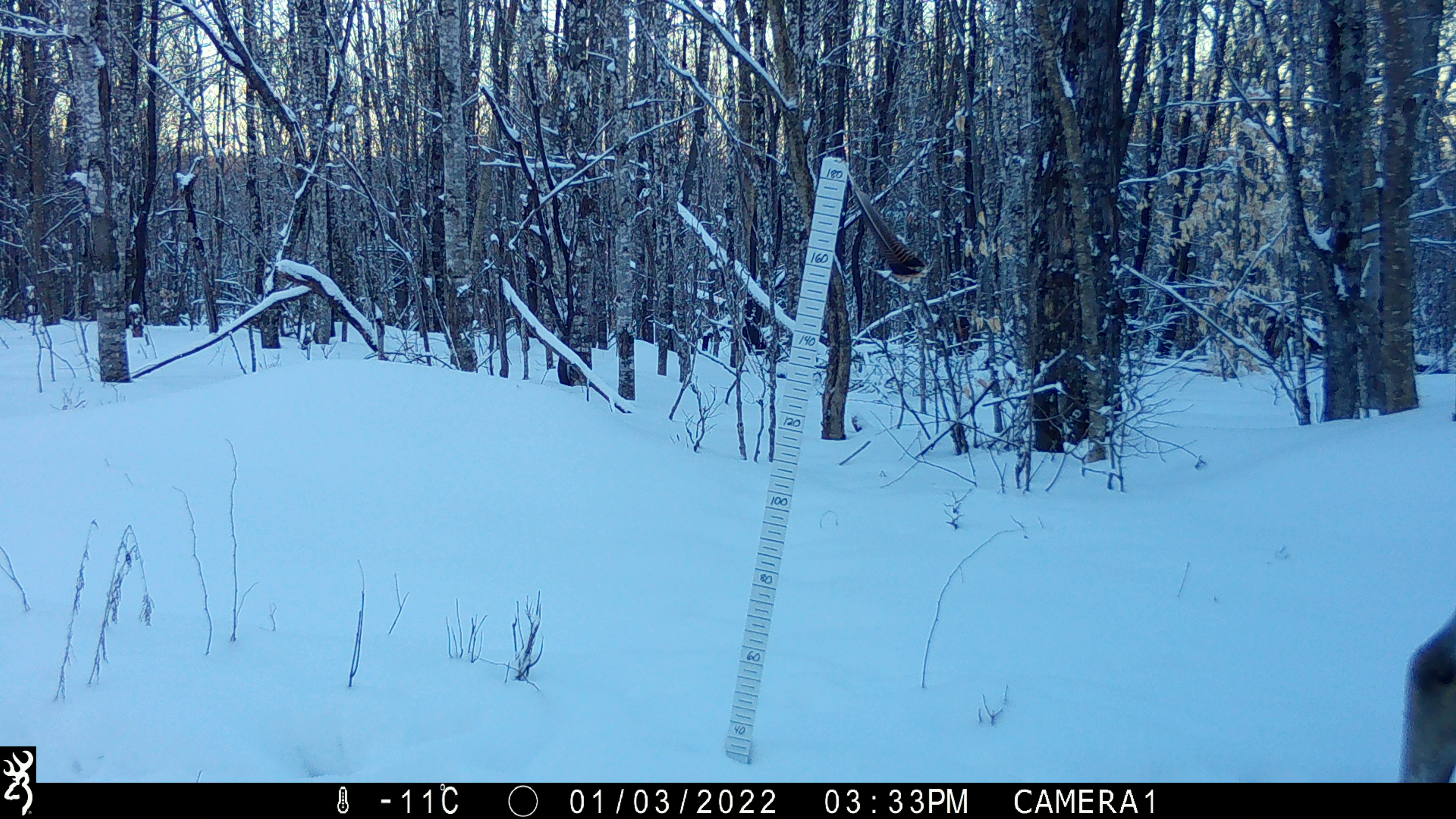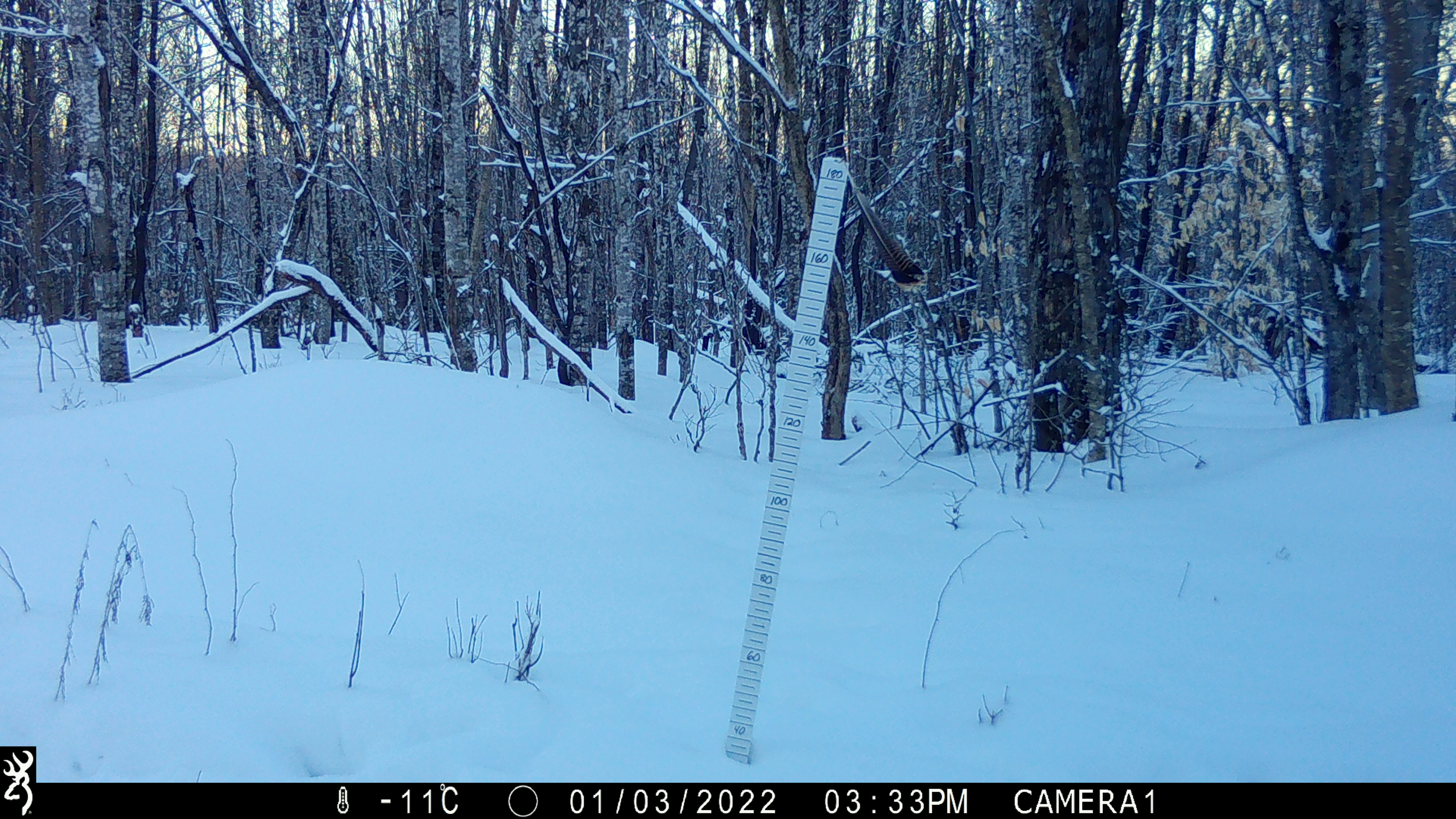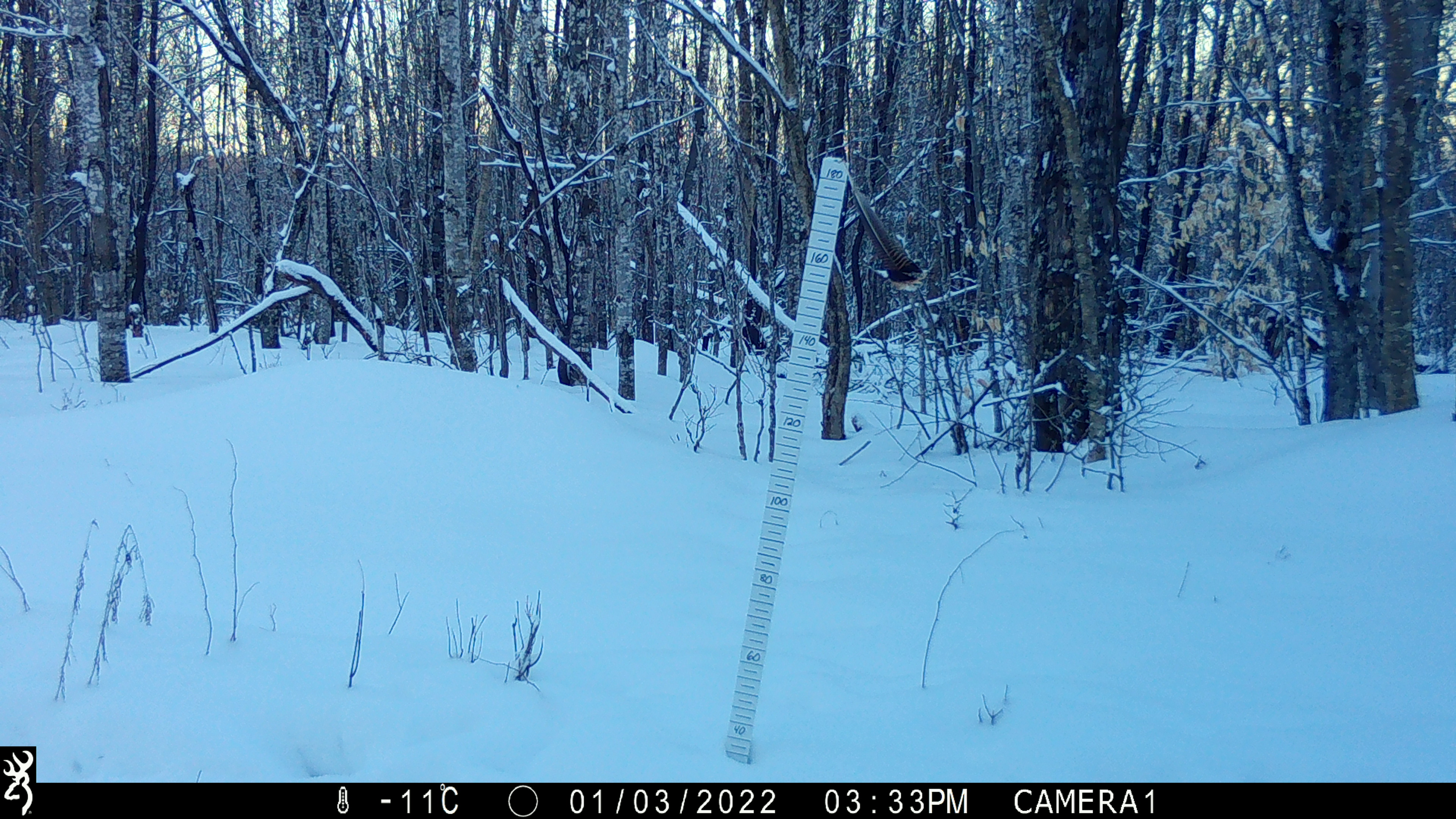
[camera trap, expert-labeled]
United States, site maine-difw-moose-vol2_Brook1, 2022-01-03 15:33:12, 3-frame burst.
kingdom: Animalia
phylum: Chordata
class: Mammalia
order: Artiodactyla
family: Cervidae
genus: Alces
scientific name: Alces alces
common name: moose